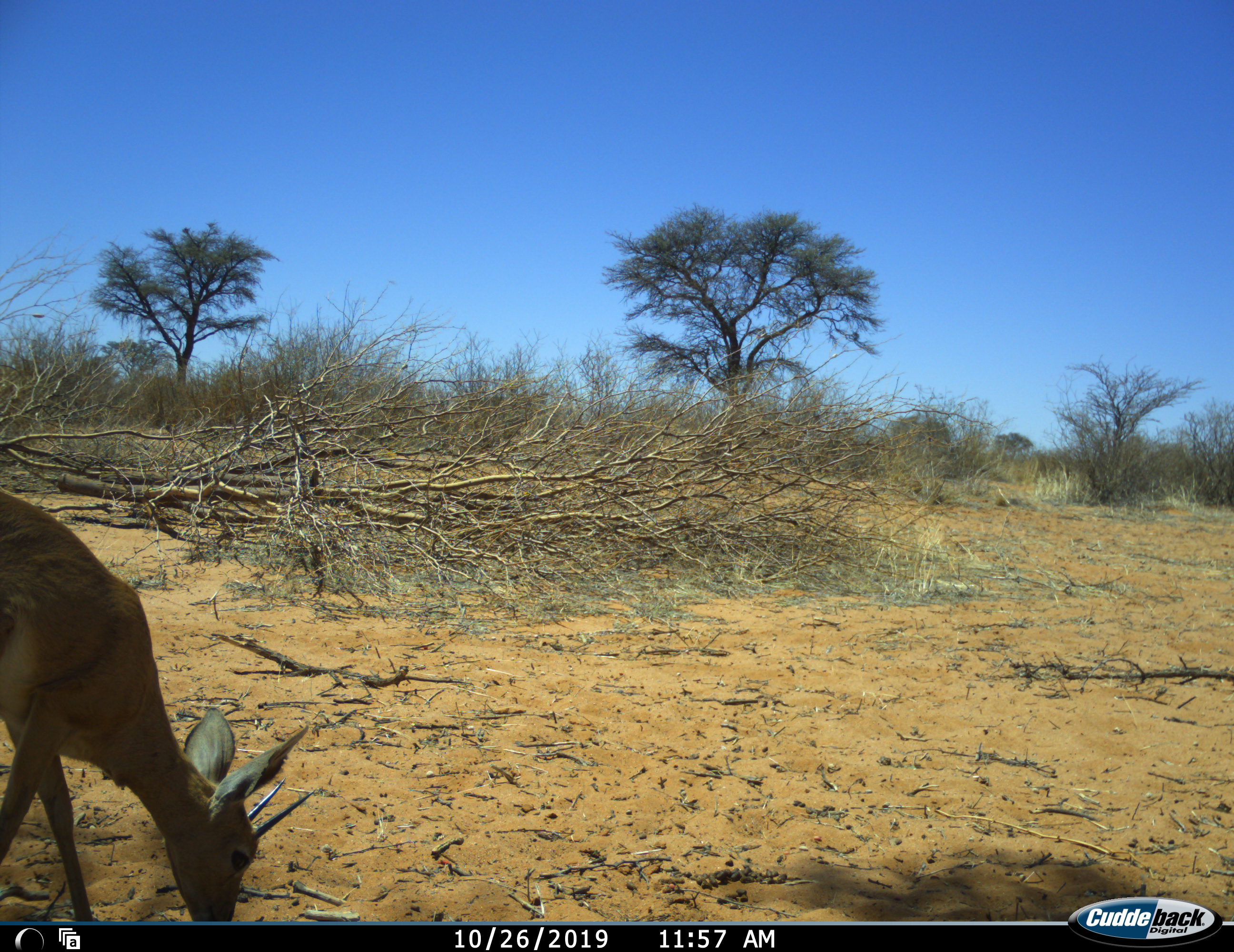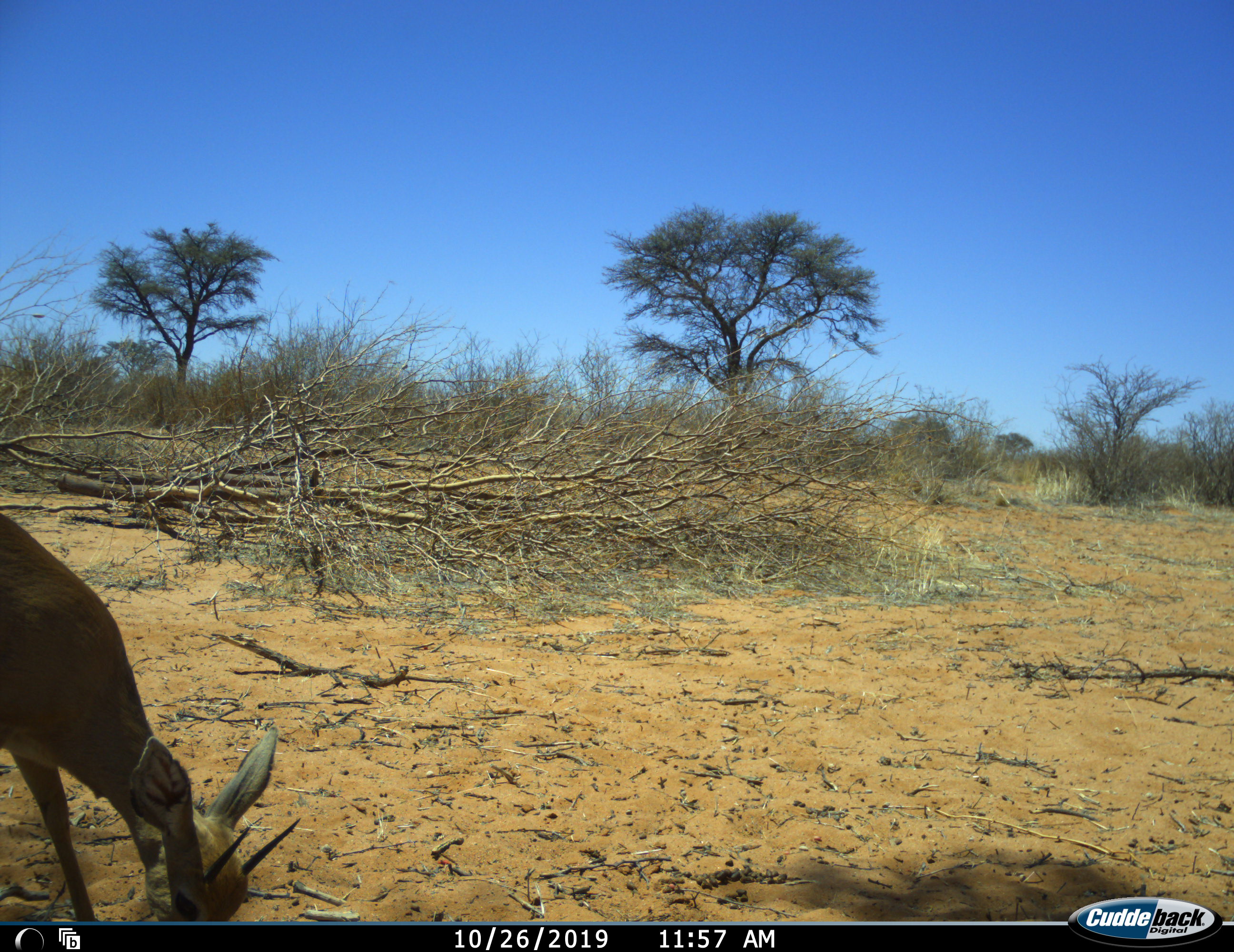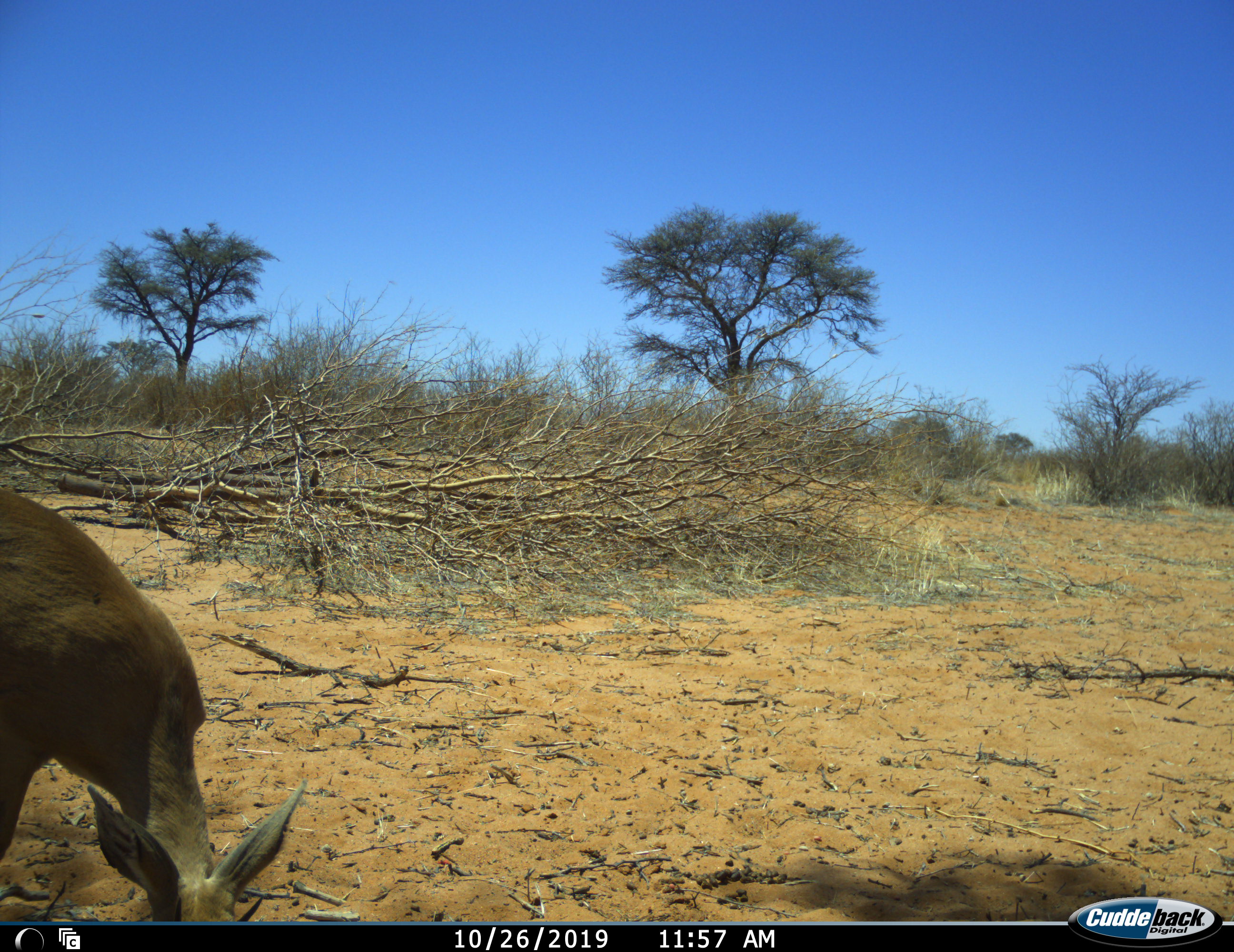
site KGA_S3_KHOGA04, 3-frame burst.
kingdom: Animalia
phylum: Chordata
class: Mammalia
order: Artiodactyla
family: Bovidae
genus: Raphicerus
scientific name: Raphicerus campestris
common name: steenbok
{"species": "steenbok (Raphicerus campestris)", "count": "1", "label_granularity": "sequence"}